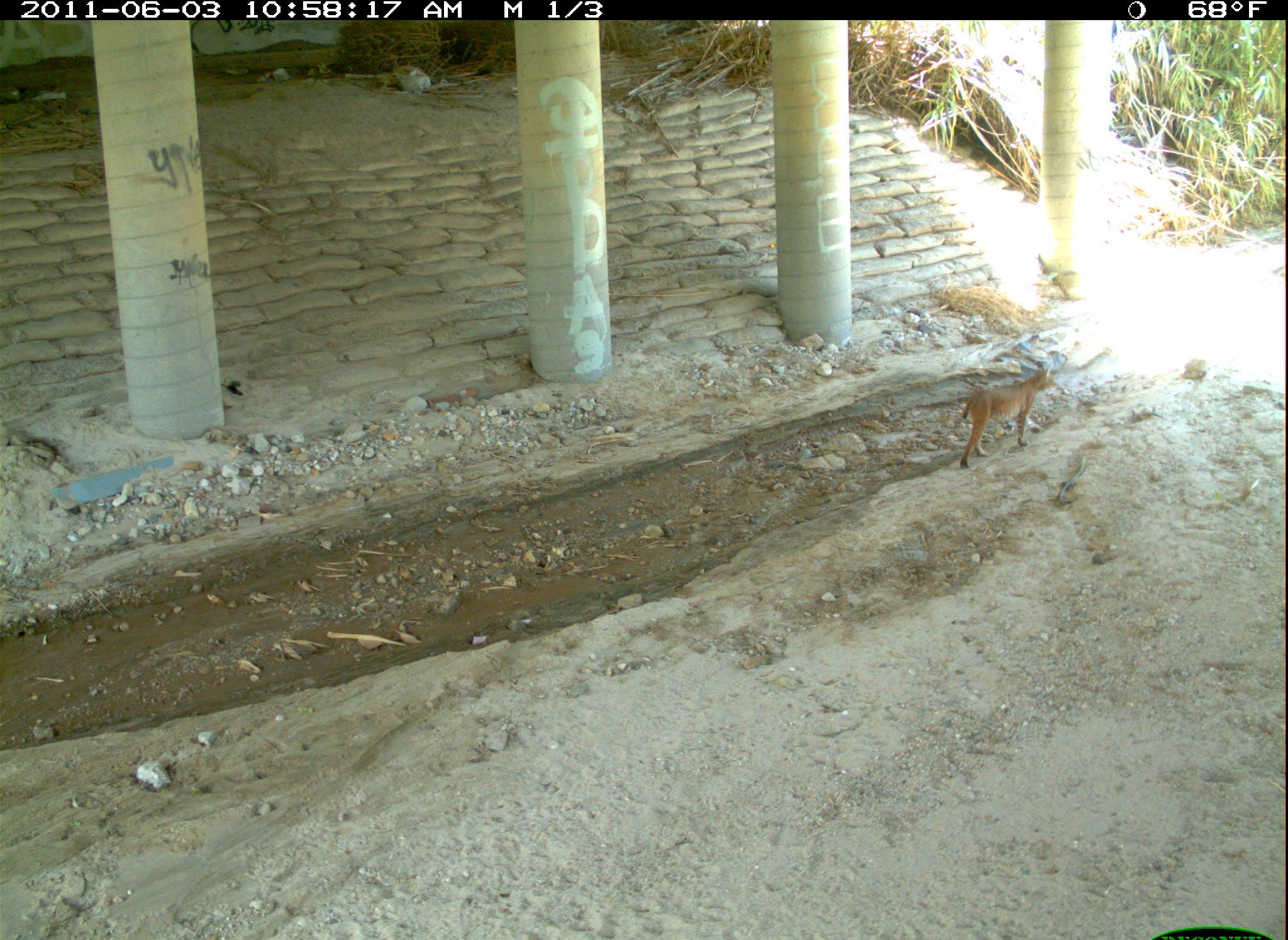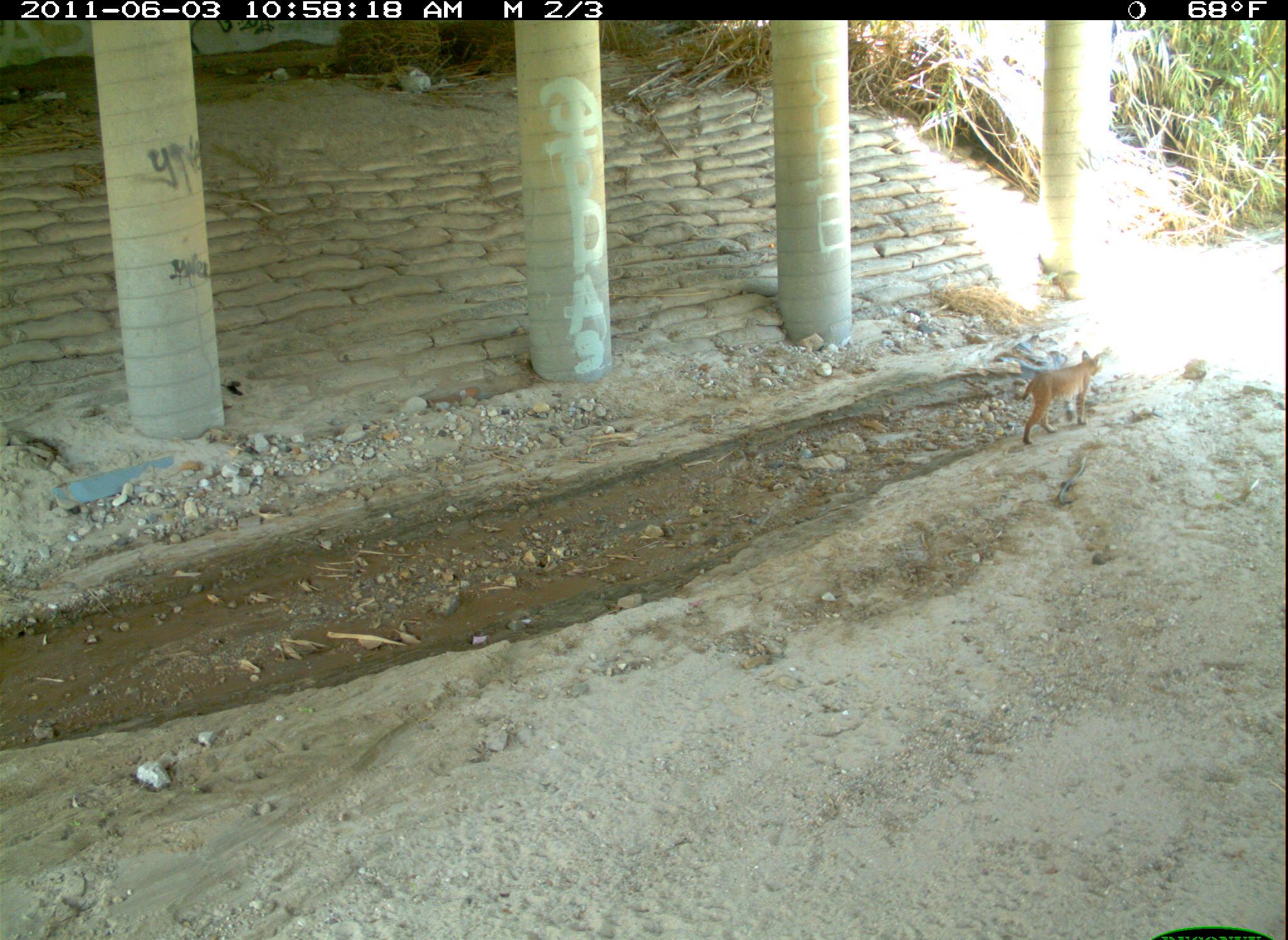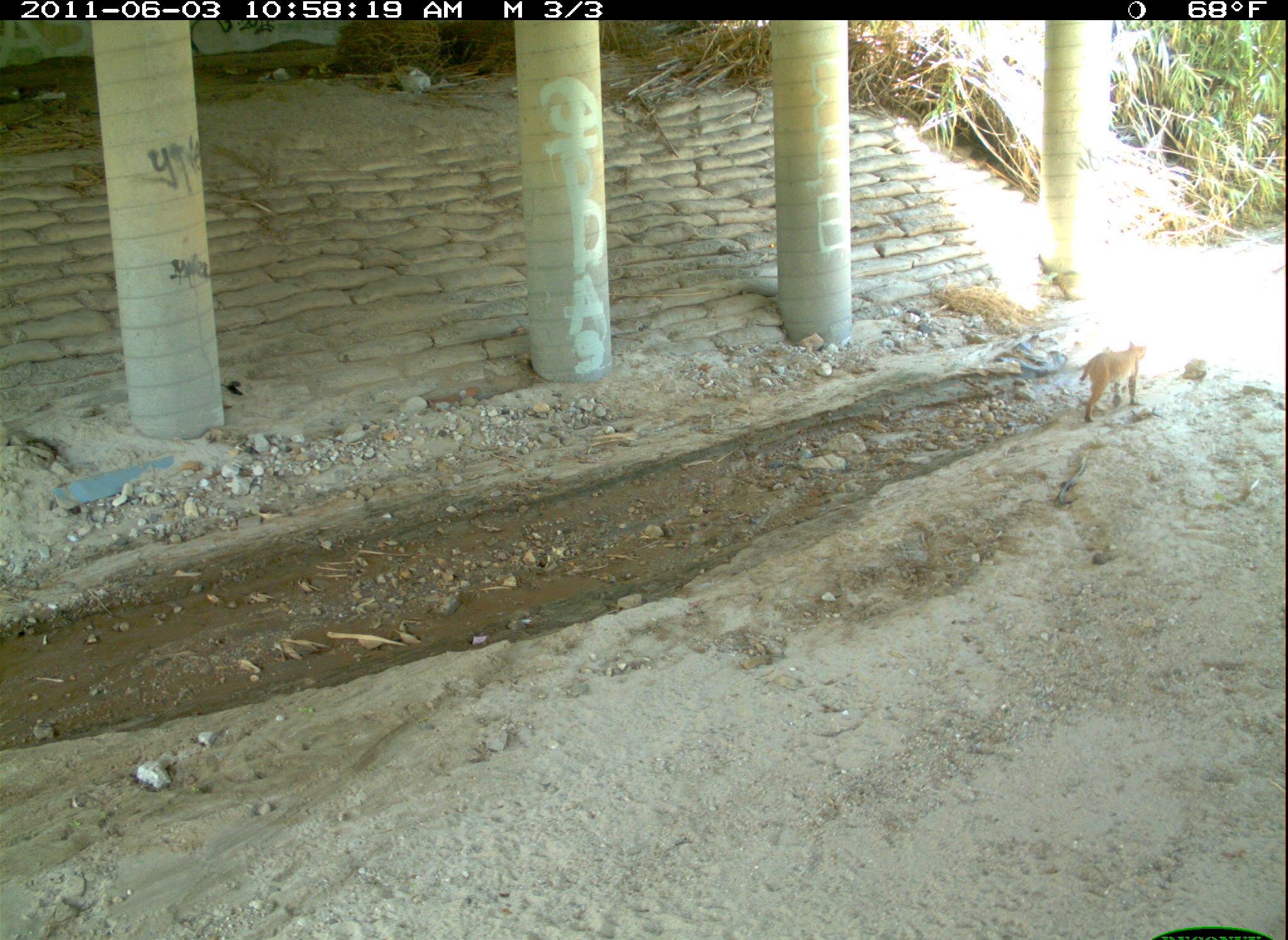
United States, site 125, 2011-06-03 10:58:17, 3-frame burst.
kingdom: Animalia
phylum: Chordata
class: Mammalia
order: Carnivora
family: Felidae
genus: Lynx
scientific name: Lynx rufus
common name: bobcat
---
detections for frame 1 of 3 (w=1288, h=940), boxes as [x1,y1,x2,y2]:
bobcat: [949,354,1064,480]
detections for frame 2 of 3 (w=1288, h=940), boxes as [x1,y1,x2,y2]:
bobcat: [1011,345,1113,452]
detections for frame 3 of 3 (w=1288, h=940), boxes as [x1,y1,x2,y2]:
bobcat: [1075,334,1159,433]